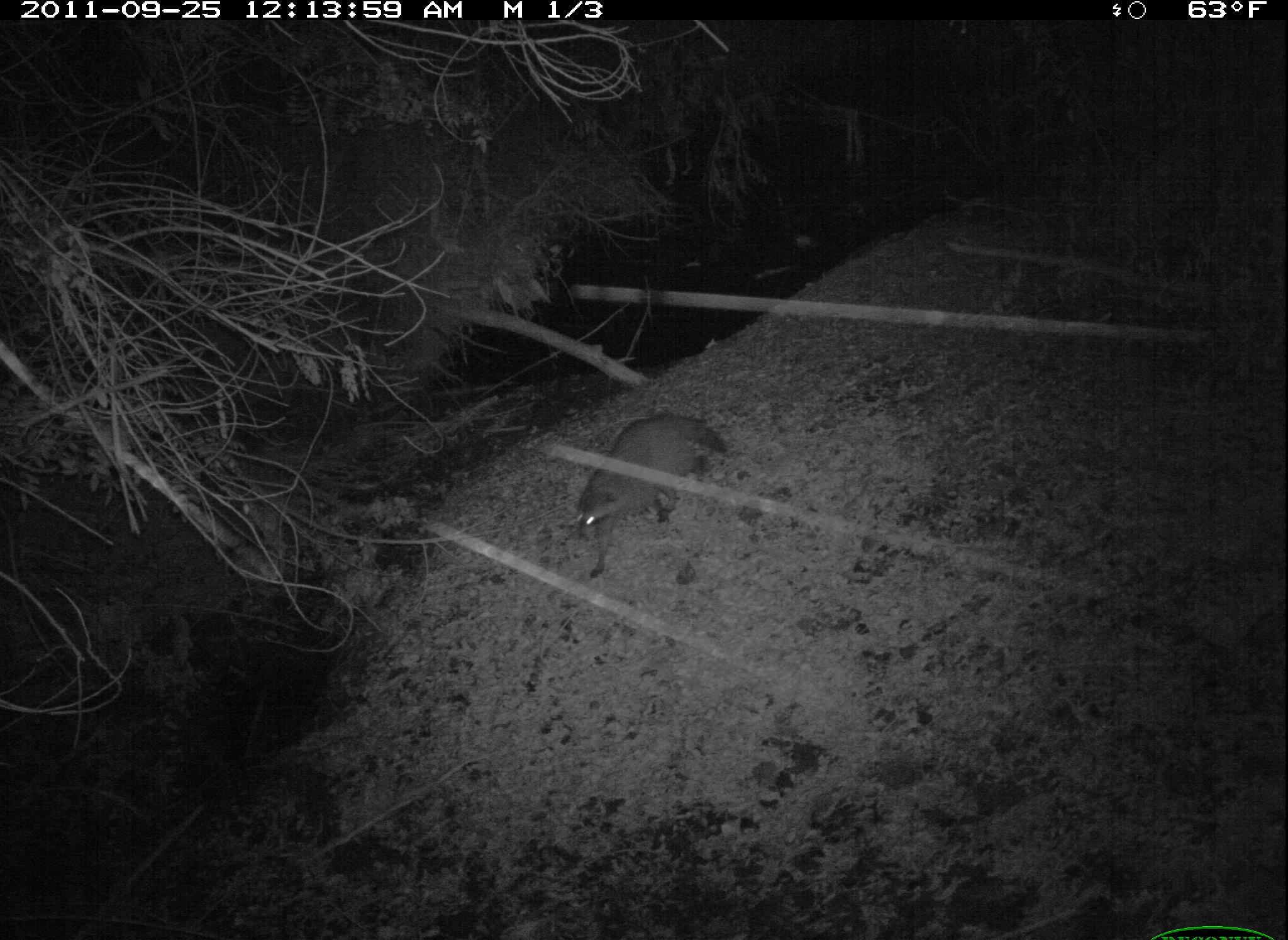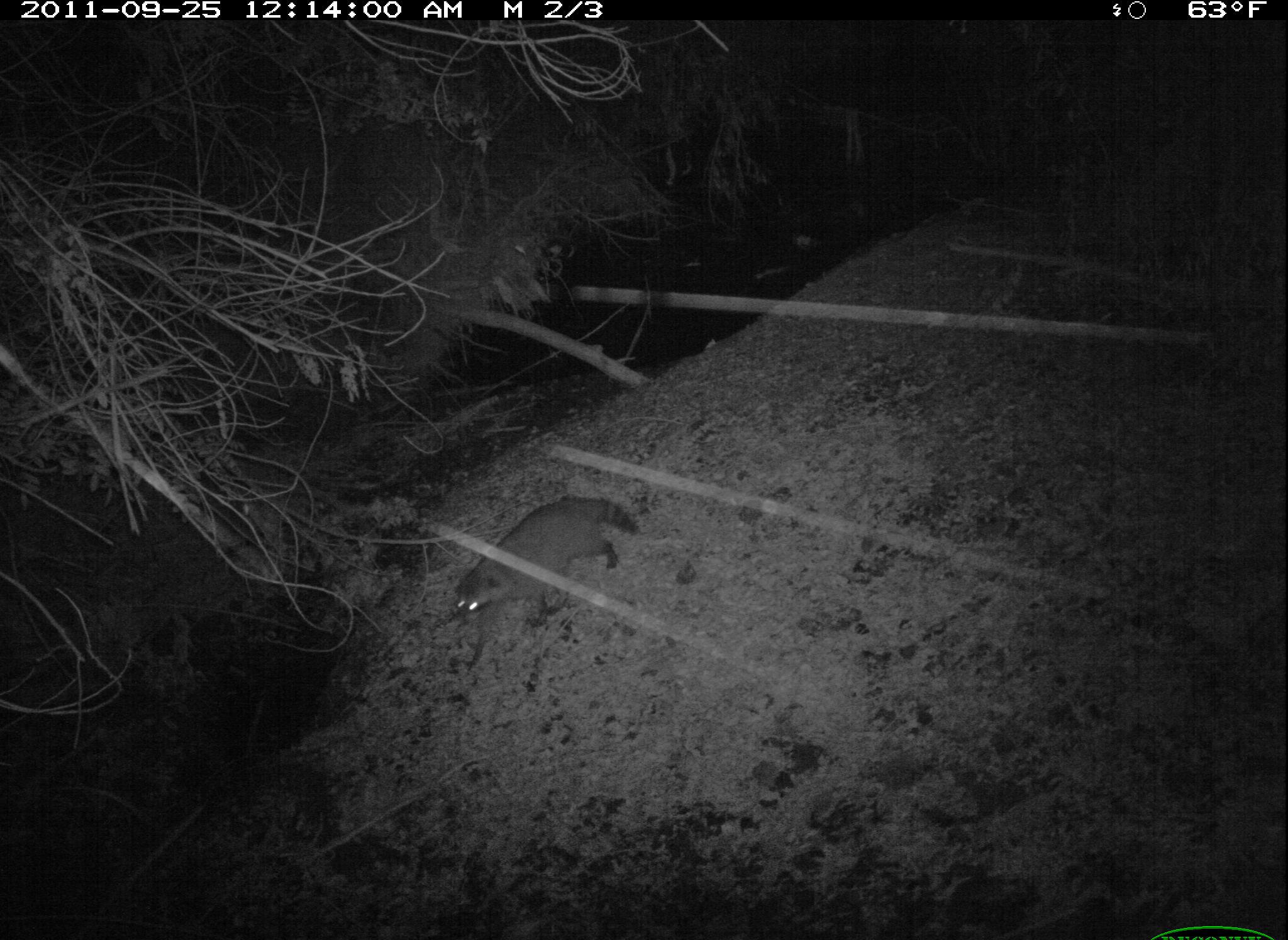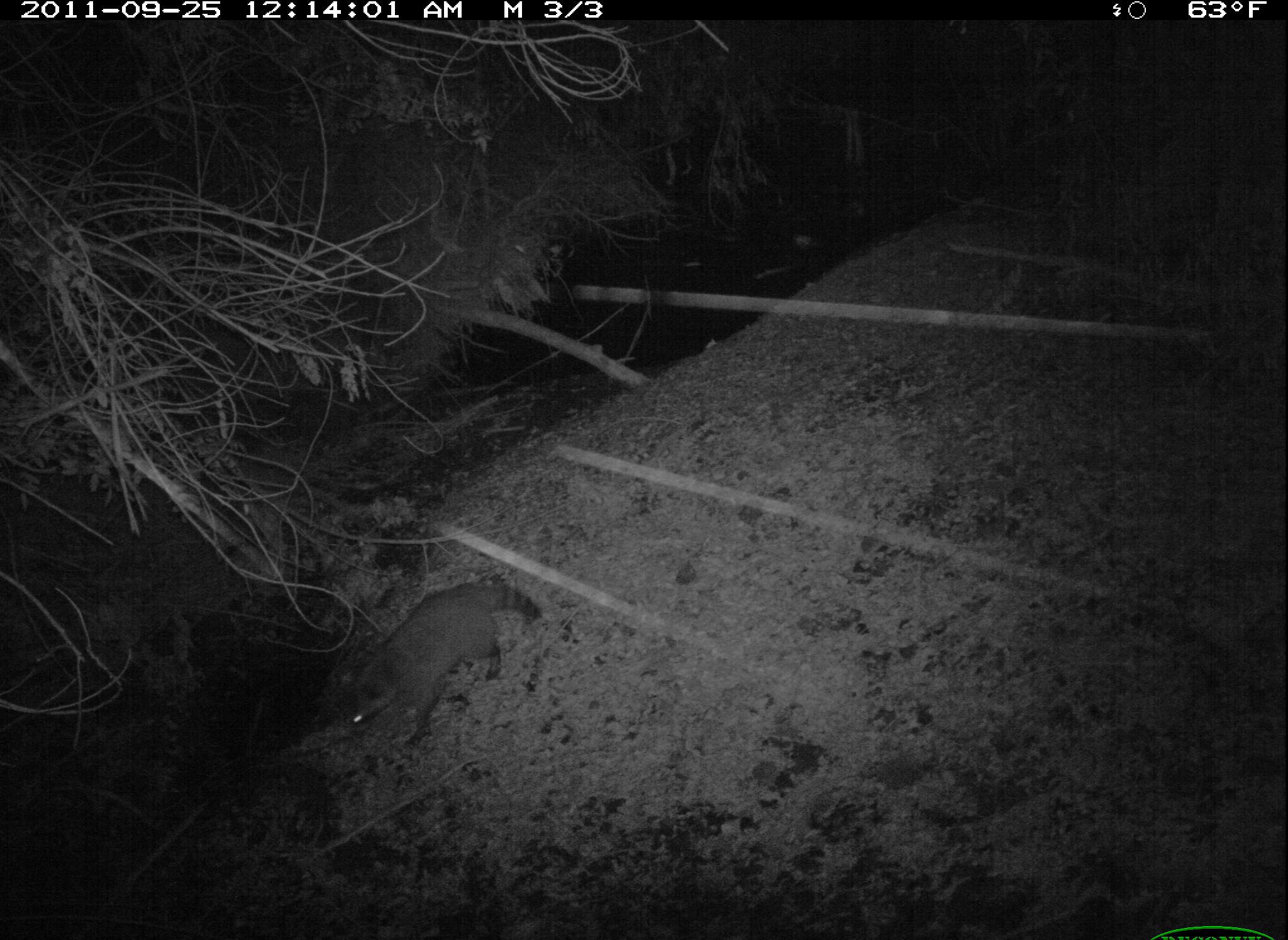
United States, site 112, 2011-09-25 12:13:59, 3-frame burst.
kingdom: Animalia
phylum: Chordata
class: Mammalia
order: Carnivora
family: Procyonidae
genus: Procyon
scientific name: Procyon lotor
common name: raccoon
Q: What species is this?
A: Raccoon (Procyon lotor).